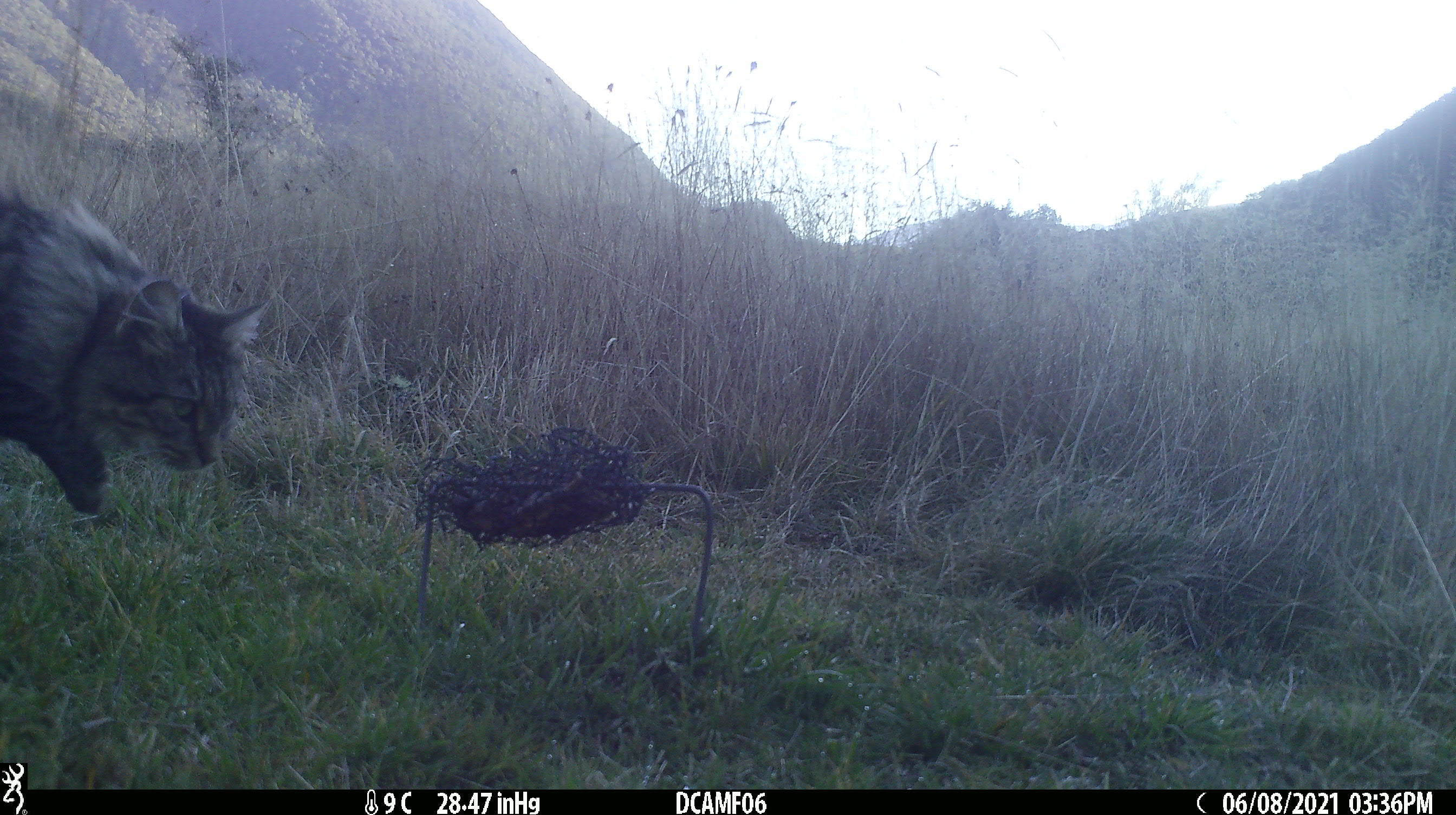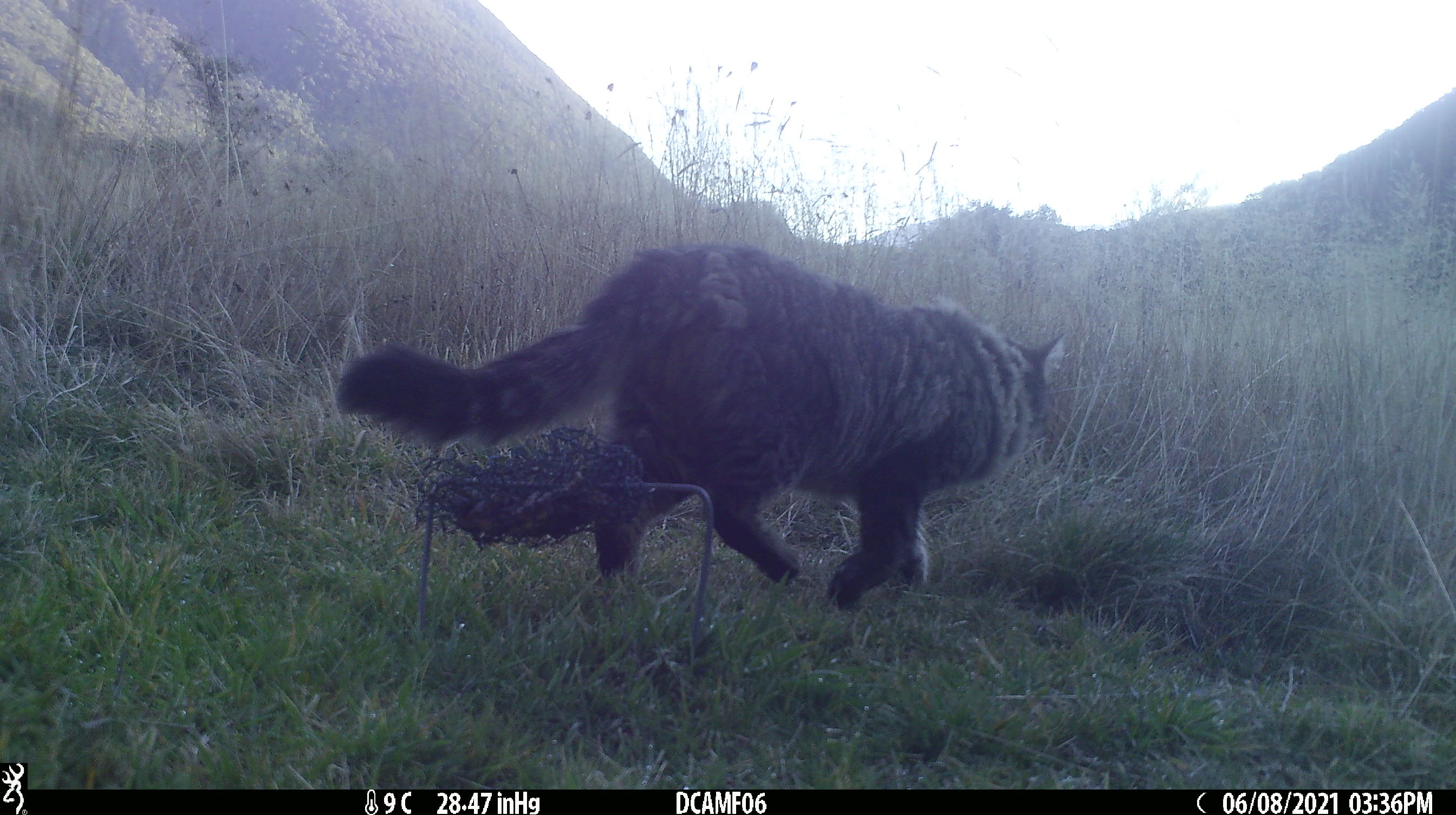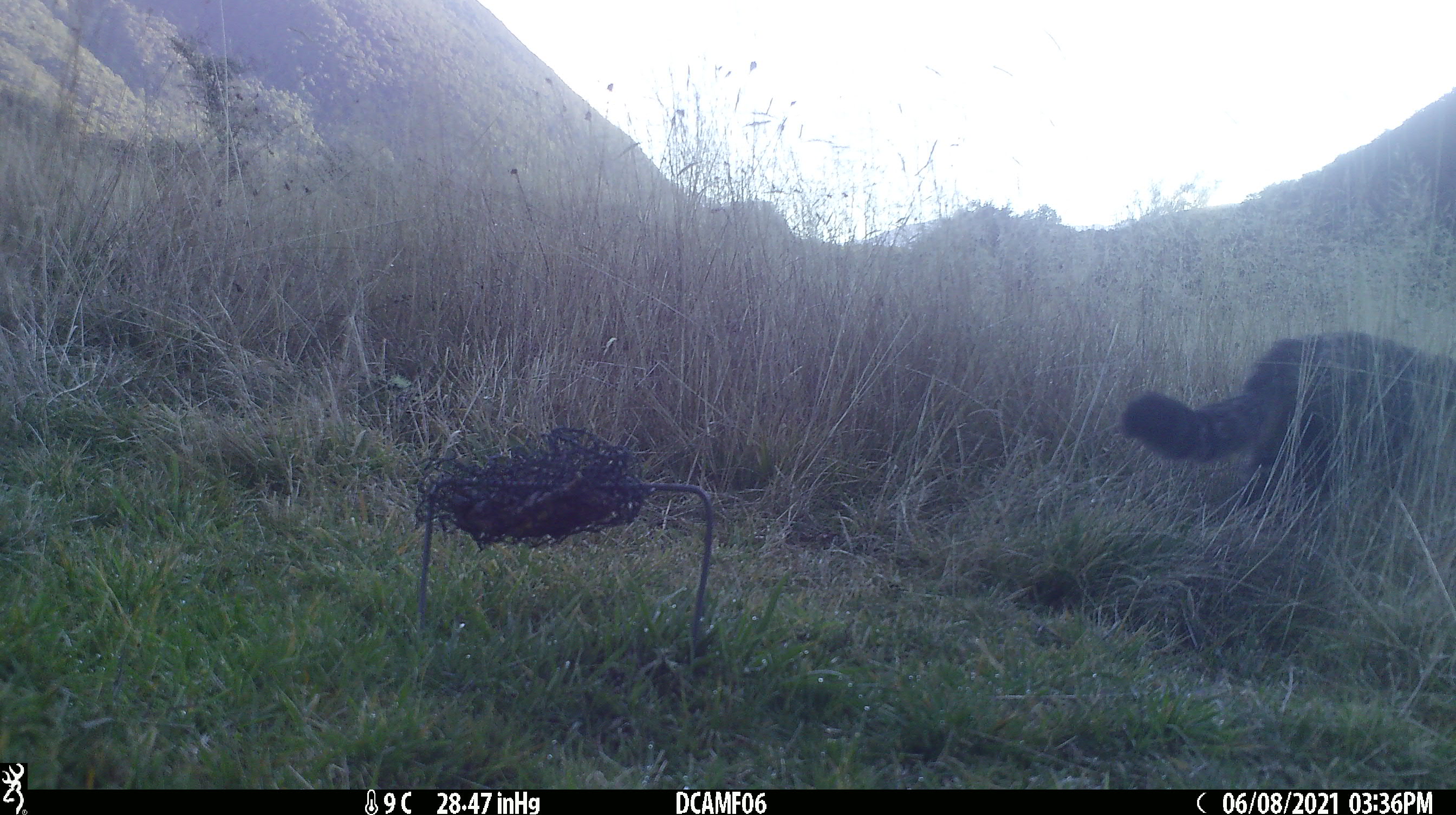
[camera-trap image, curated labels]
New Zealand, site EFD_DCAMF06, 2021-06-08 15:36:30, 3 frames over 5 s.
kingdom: Animalia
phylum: Chordata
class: Mammalia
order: Carnivora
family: Felidae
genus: Felis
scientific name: Felis catus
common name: domestic cat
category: cat